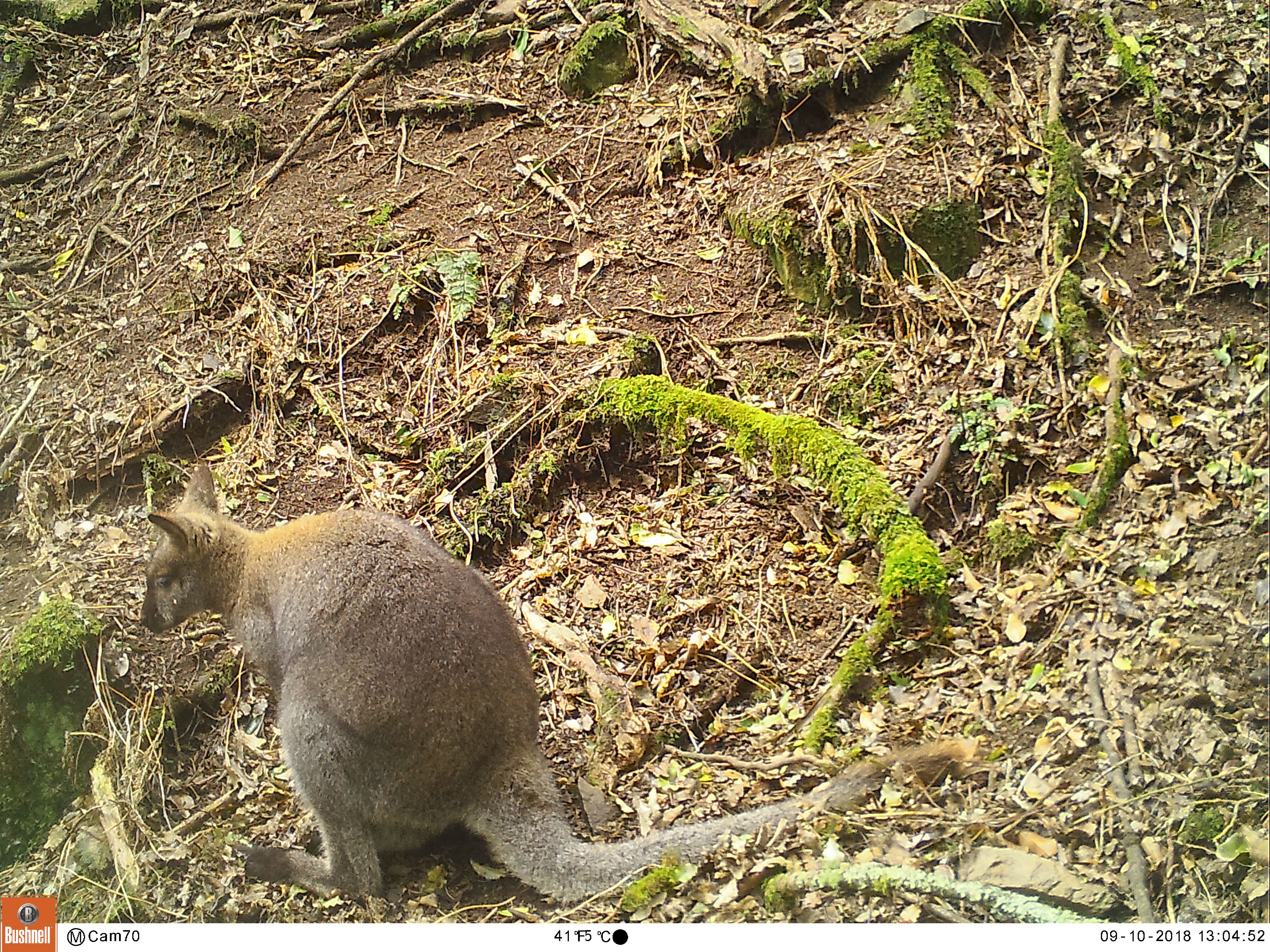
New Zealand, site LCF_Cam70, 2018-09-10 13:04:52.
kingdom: Animalia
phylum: Chordata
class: Mammalia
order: Diprotodontia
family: Macropodidae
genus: Notamacropus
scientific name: Notamacropus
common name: wallaby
Wallaby (Notamacropus).